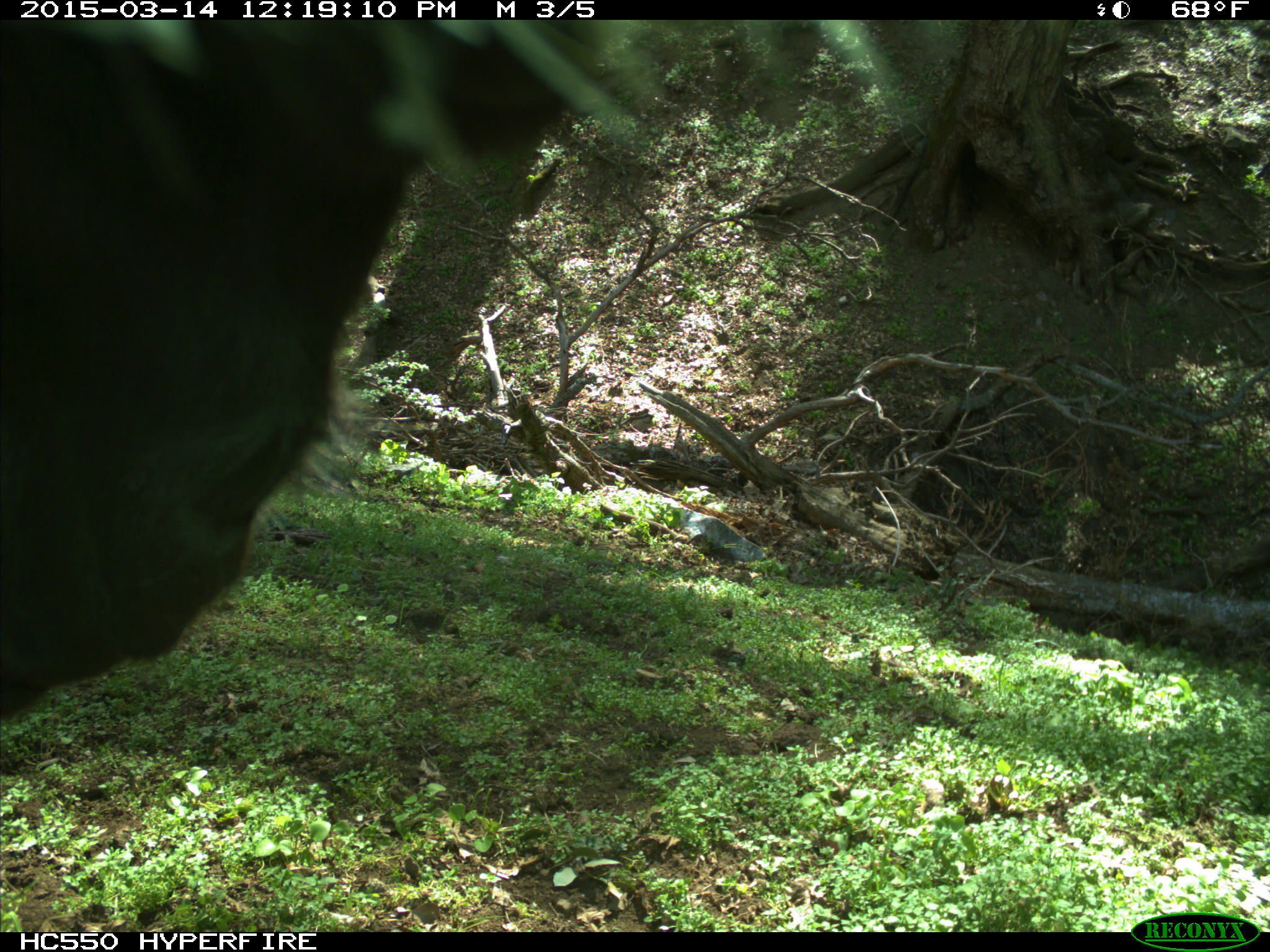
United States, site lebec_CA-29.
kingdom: Animalia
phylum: Chordata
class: Mammalia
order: Artiodactyla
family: Bovidae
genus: Bos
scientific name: Bos taurus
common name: domestic cow